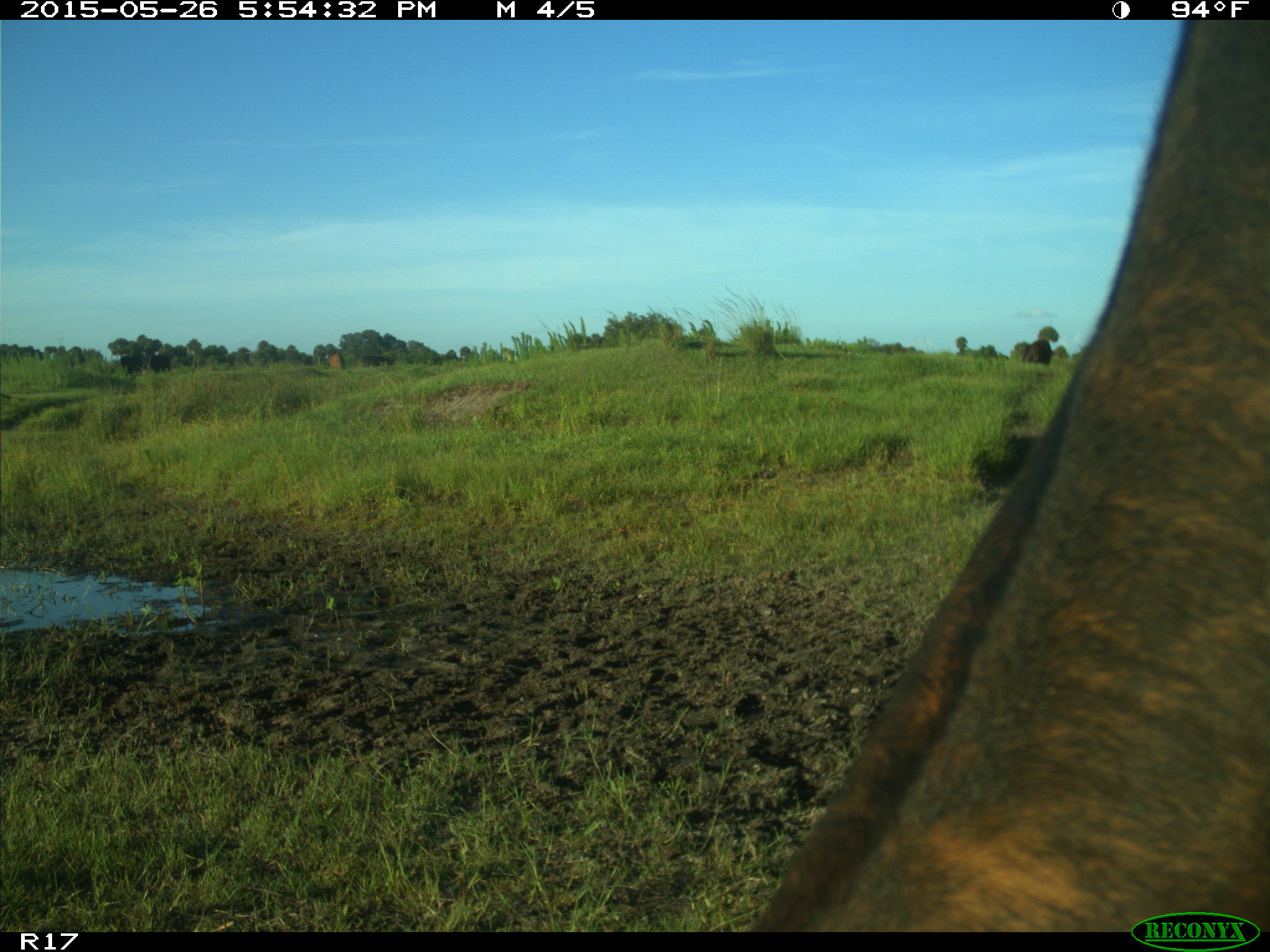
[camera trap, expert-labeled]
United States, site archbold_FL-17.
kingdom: Animalia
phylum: Chordata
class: Mammalia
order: Artiodactyla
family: Bovidae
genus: Bos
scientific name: Bos taurus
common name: domestic cow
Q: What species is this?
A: Bos taurus (domestic cow).